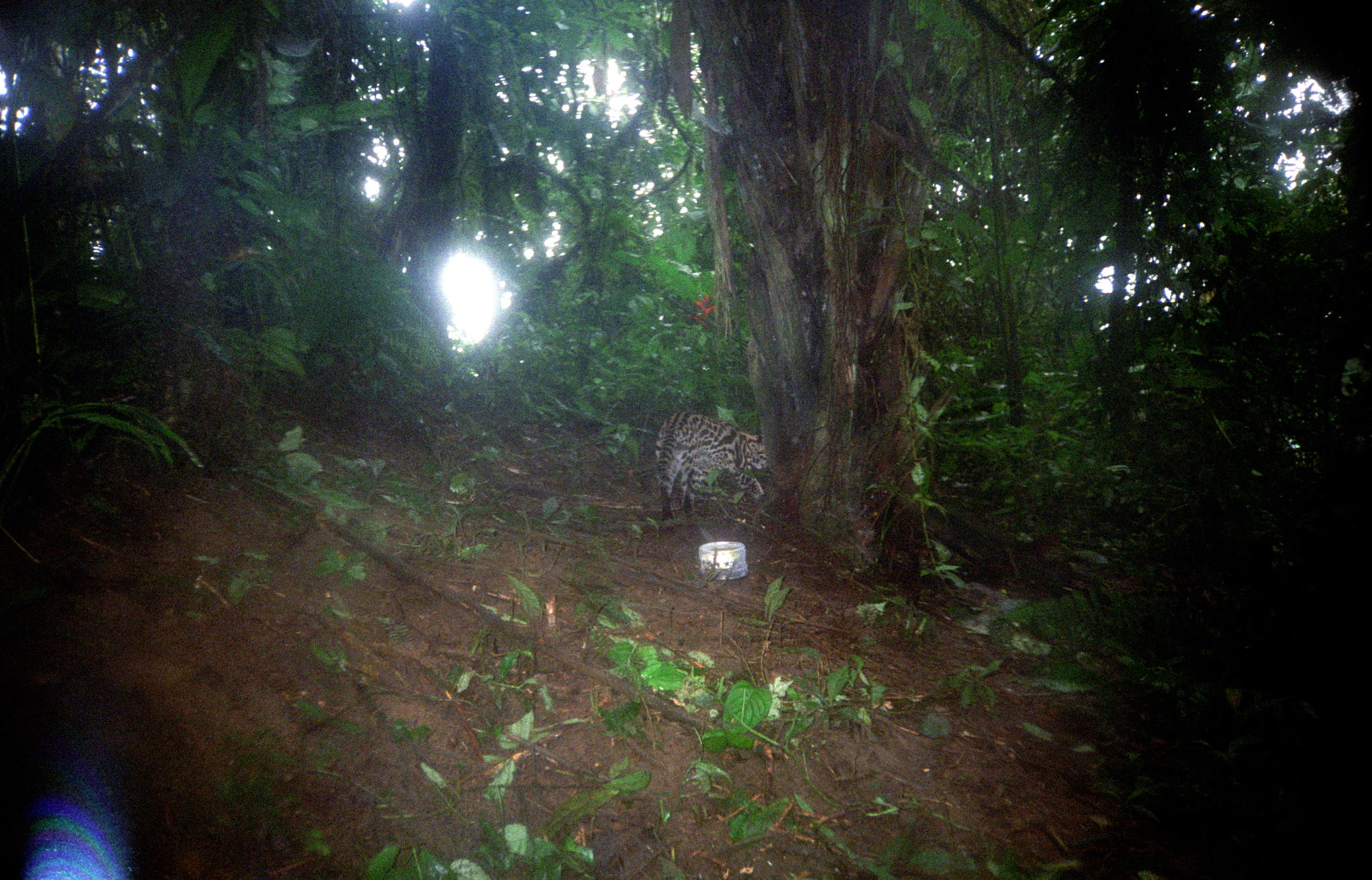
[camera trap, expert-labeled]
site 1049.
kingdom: Animalia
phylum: Chordata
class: Mammalia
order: Carnivora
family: Felidae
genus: Leopardus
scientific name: Leopardus pardalis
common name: ocelot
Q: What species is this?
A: Leopardus pardalis (ocelot).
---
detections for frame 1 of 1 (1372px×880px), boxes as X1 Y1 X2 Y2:
leopardus pardalis: 655 411 768 521